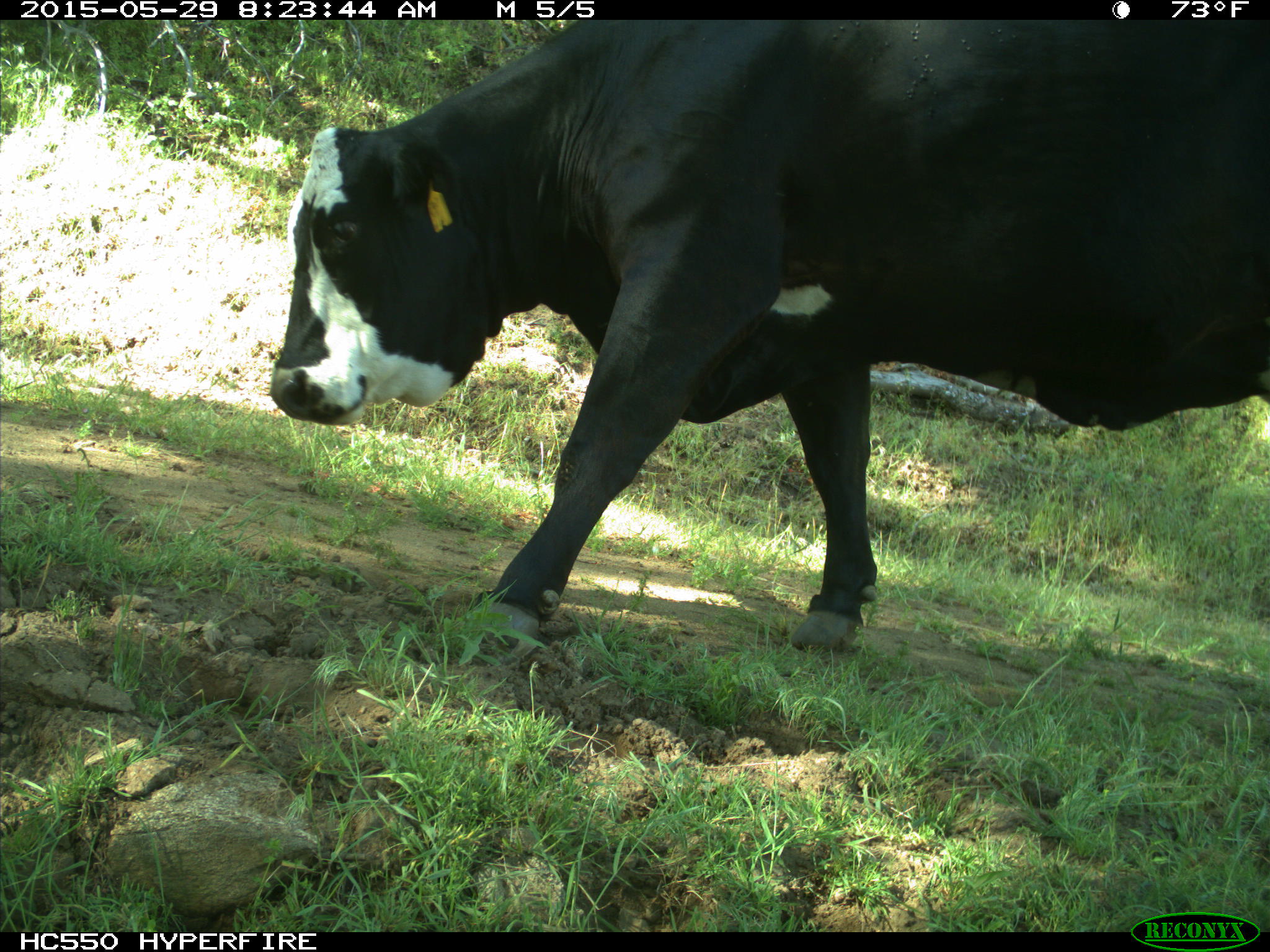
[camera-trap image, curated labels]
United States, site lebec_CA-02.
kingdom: Animalia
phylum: Chordata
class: Mammalia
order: Artiodactyla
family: Bovidae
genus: Bos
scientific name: Bos taurus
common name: domestic cow